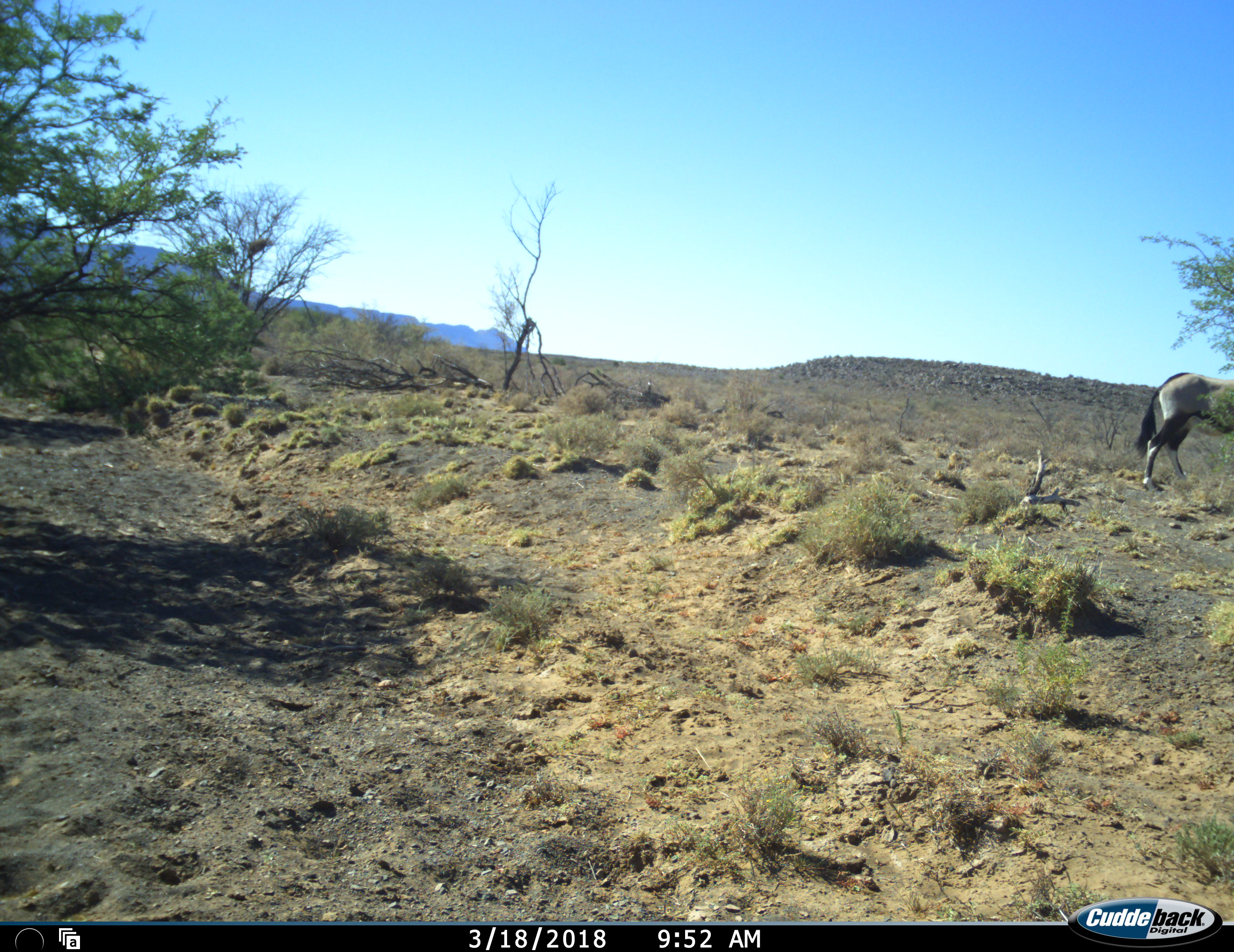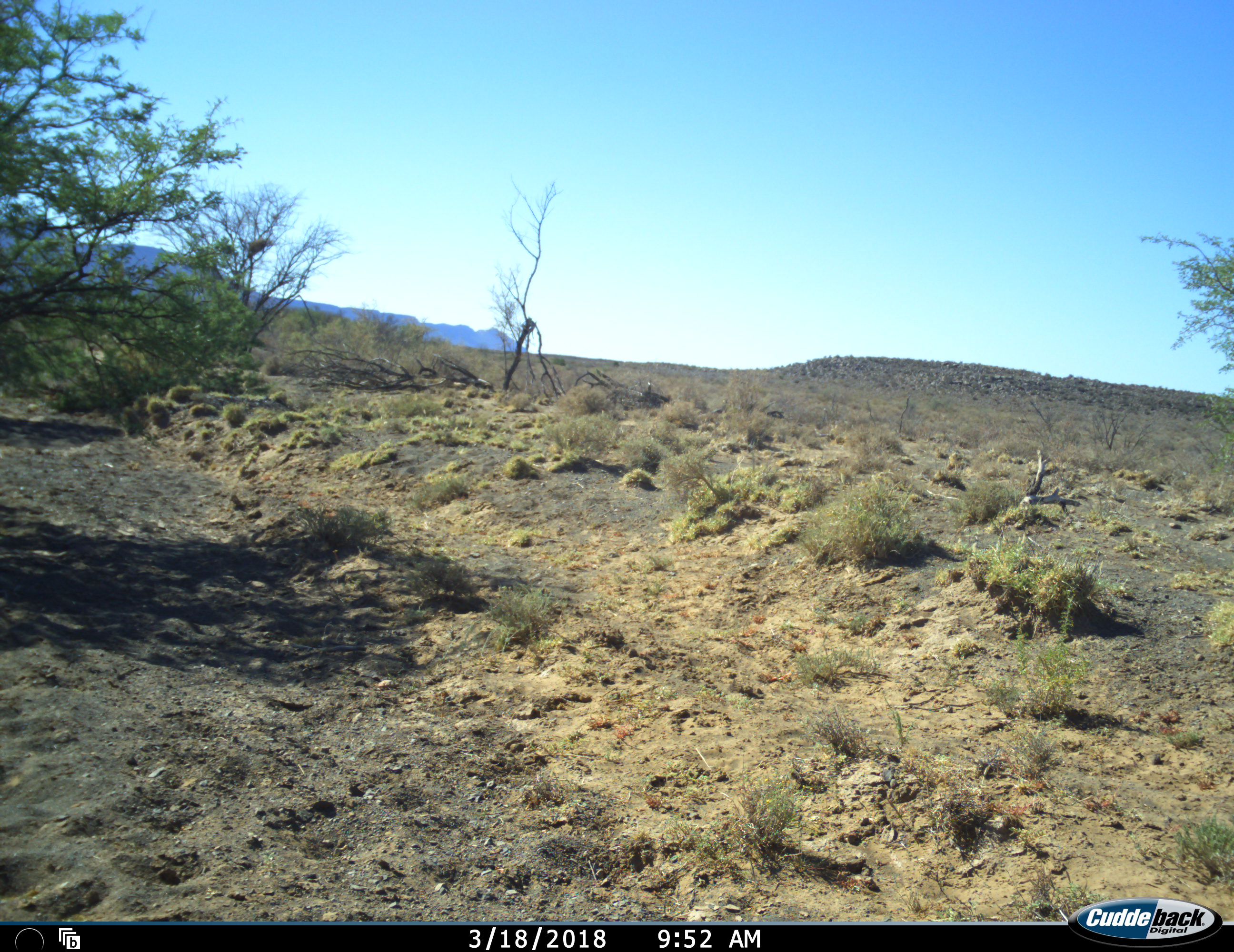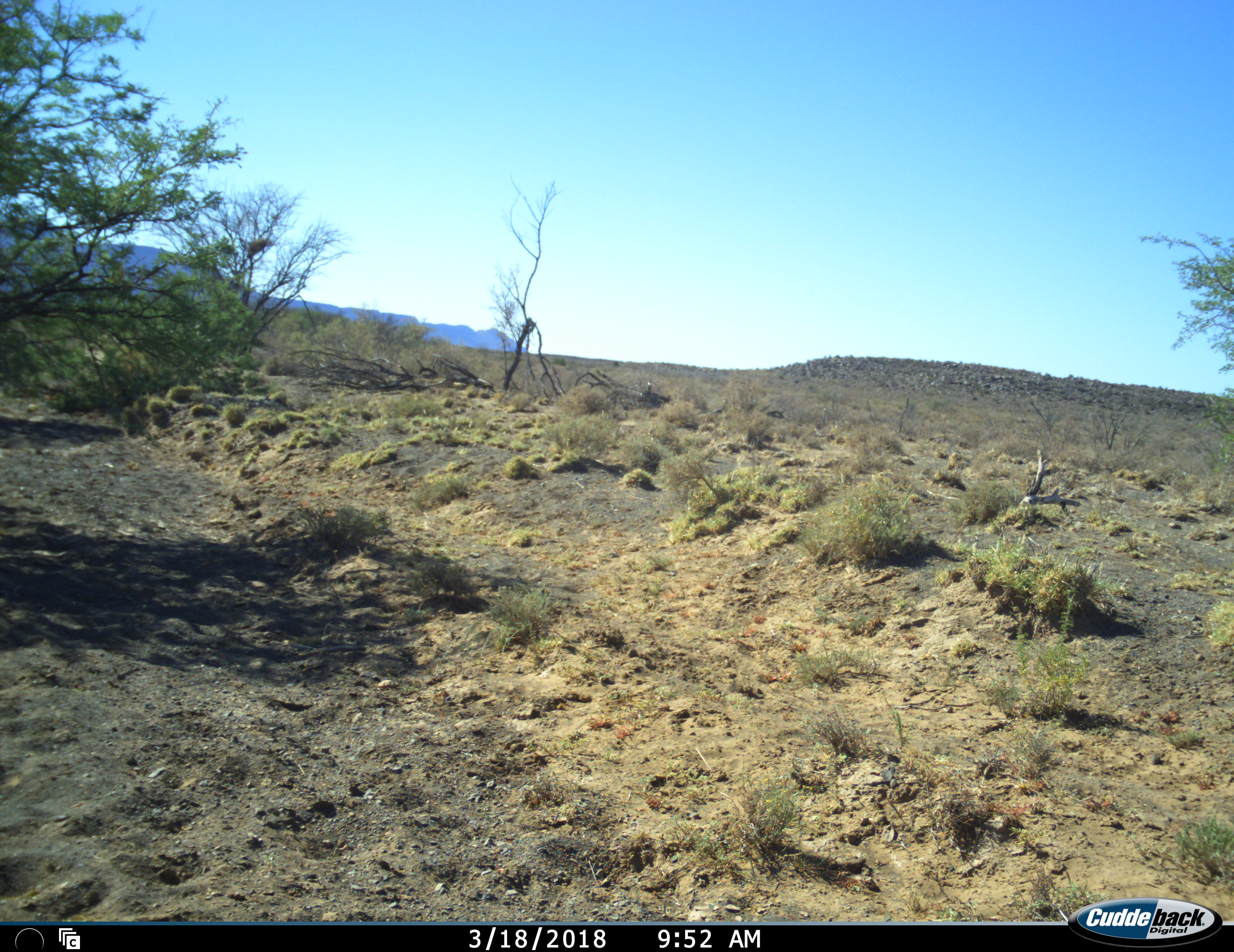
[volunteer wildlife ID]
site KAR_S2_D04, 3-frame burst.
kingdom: Animalia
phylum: Chordata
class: Mammalia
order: Artiodactyla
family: Bovidae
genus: Oryx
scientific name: Oryx gazella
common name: gemsbok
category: oryx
Oryx (gemsbok) (Oryx gazella), count 1. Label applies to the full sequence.